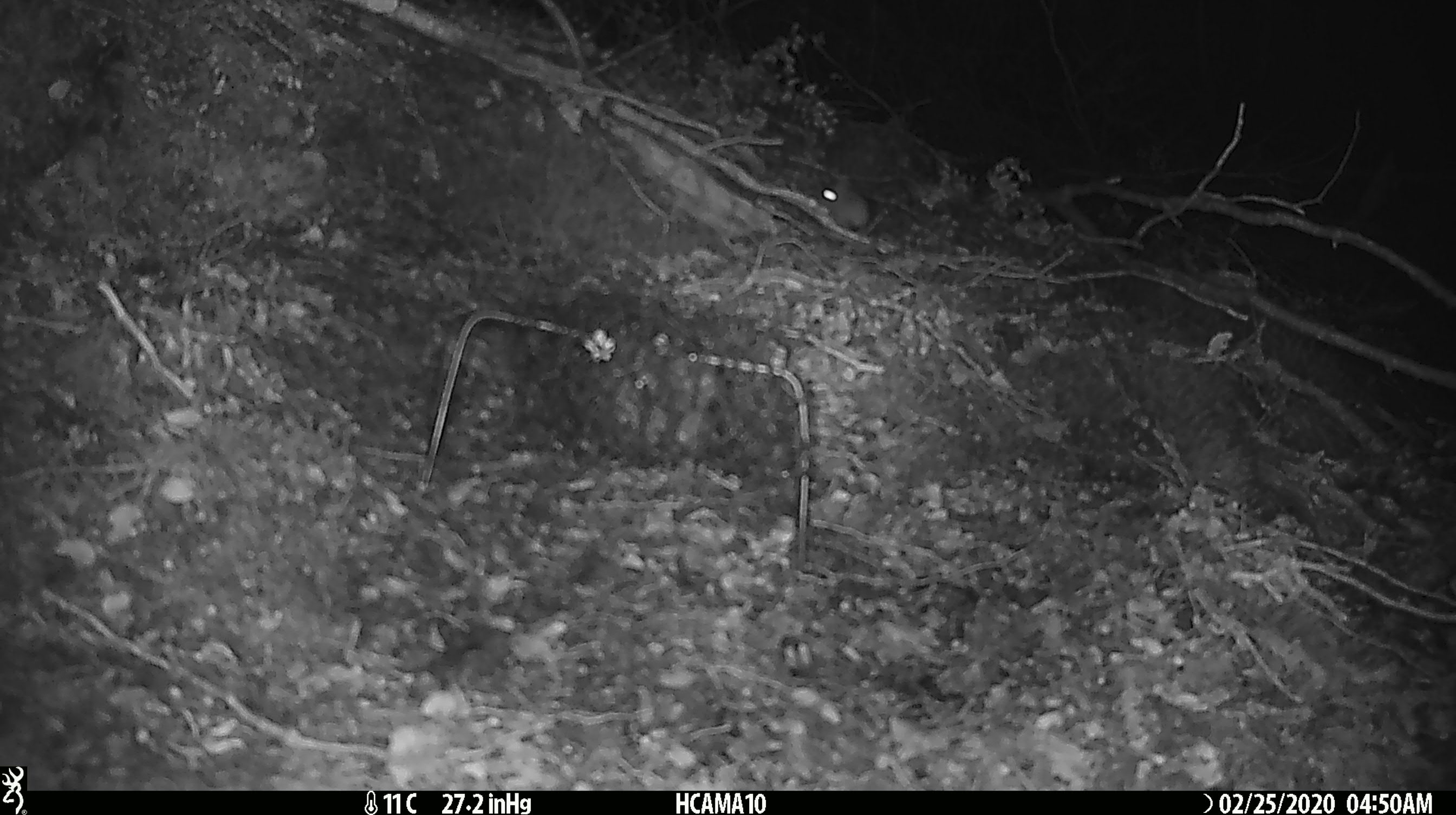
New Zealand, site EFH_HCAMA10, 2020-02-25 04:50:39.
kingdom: Animalia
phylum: Chordata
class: Mammalia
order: Rodentia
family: Muridae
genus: Mus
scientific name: Mus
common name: mouse